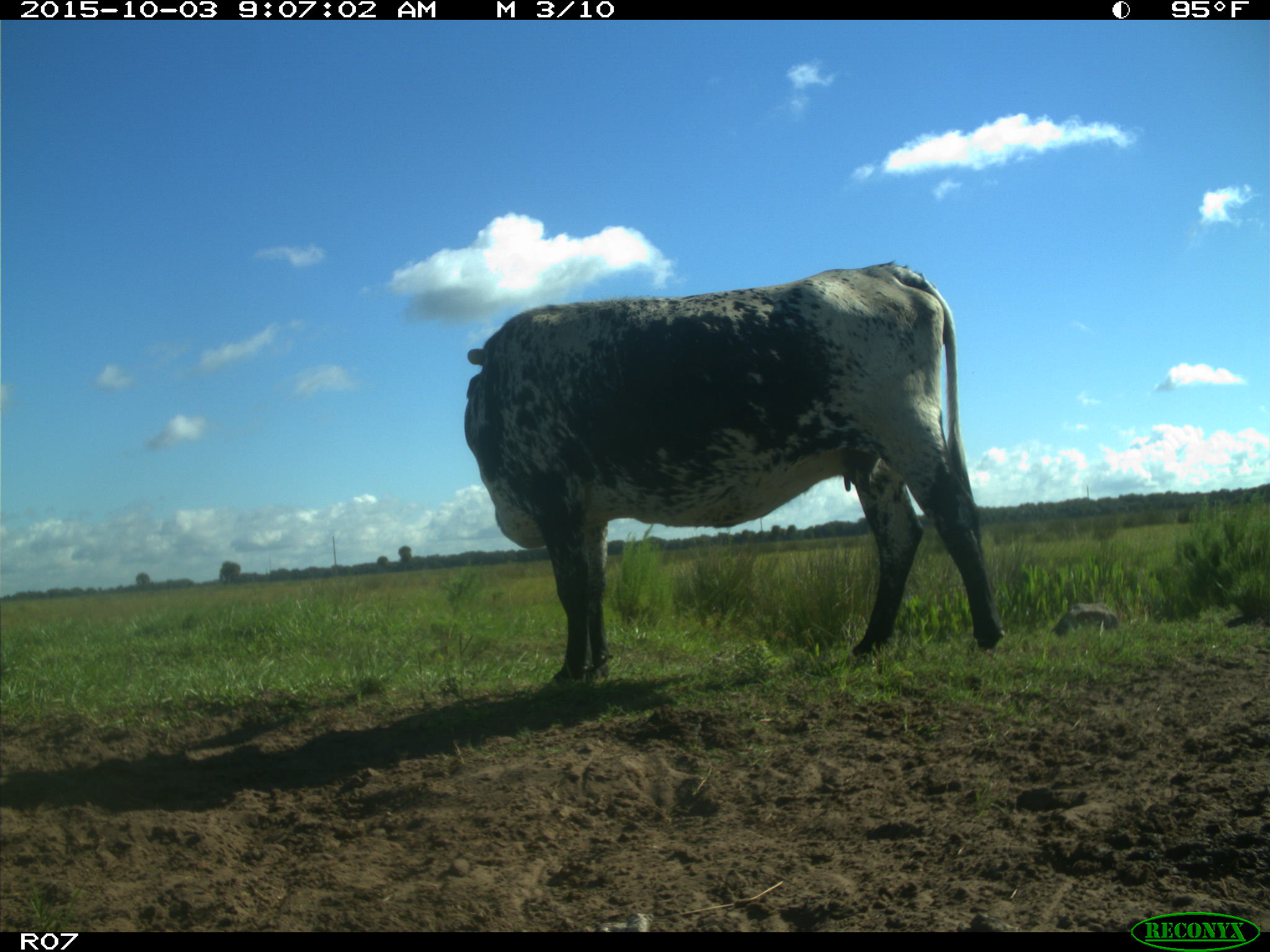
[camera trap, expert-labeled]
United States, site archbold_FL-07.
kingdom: Animalia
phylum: Chordata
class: Mammalia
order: Artiodactyla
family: Bovidae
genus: Bos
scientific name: Bos taurus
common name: domestic cow